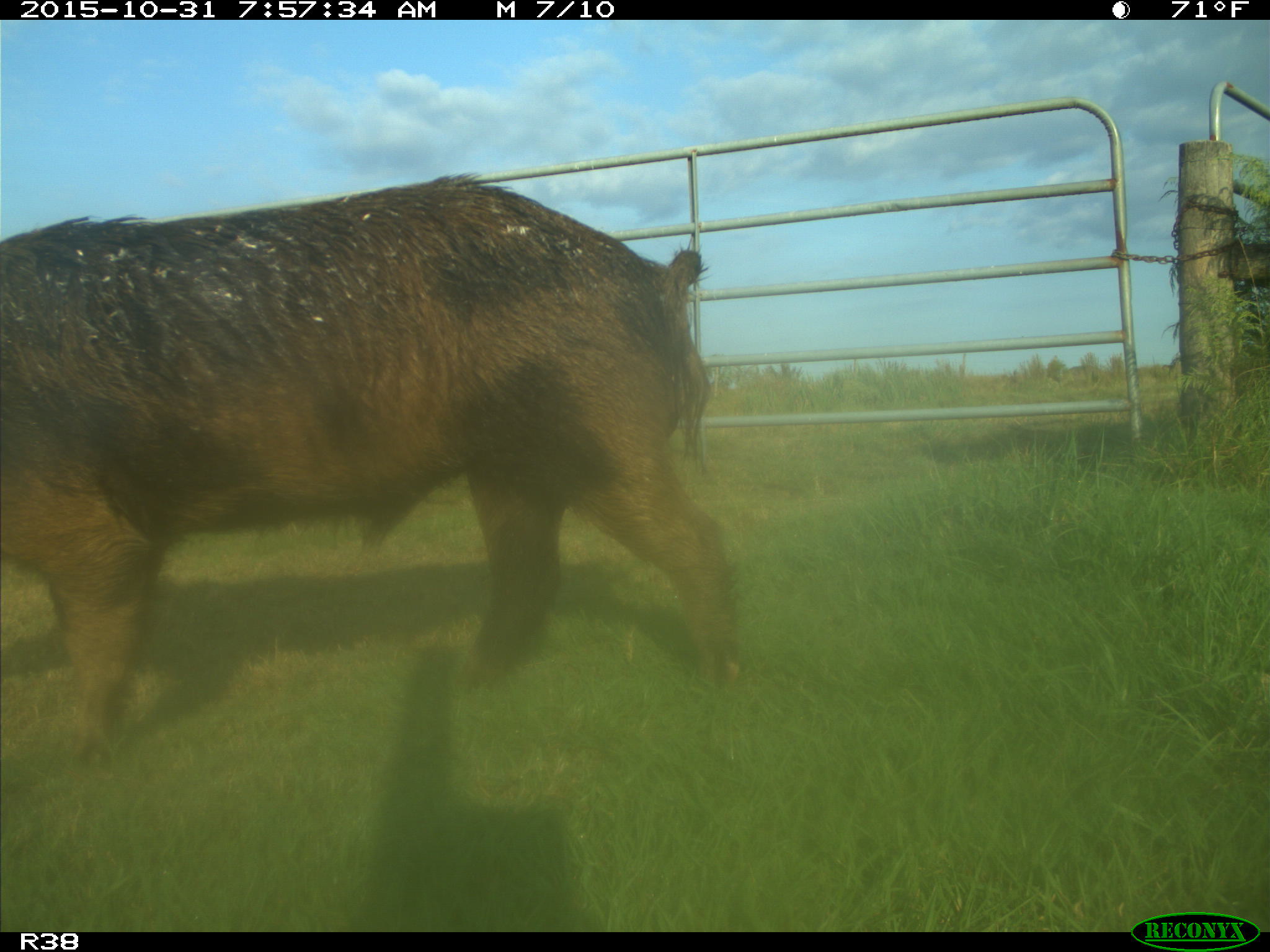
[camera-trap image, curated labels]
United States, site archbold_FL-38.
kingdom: Animalia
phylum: Chordata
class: Mammalia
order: Artiodactyla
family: Suidae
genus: Sus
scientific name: Sus scrofa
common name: wild boar